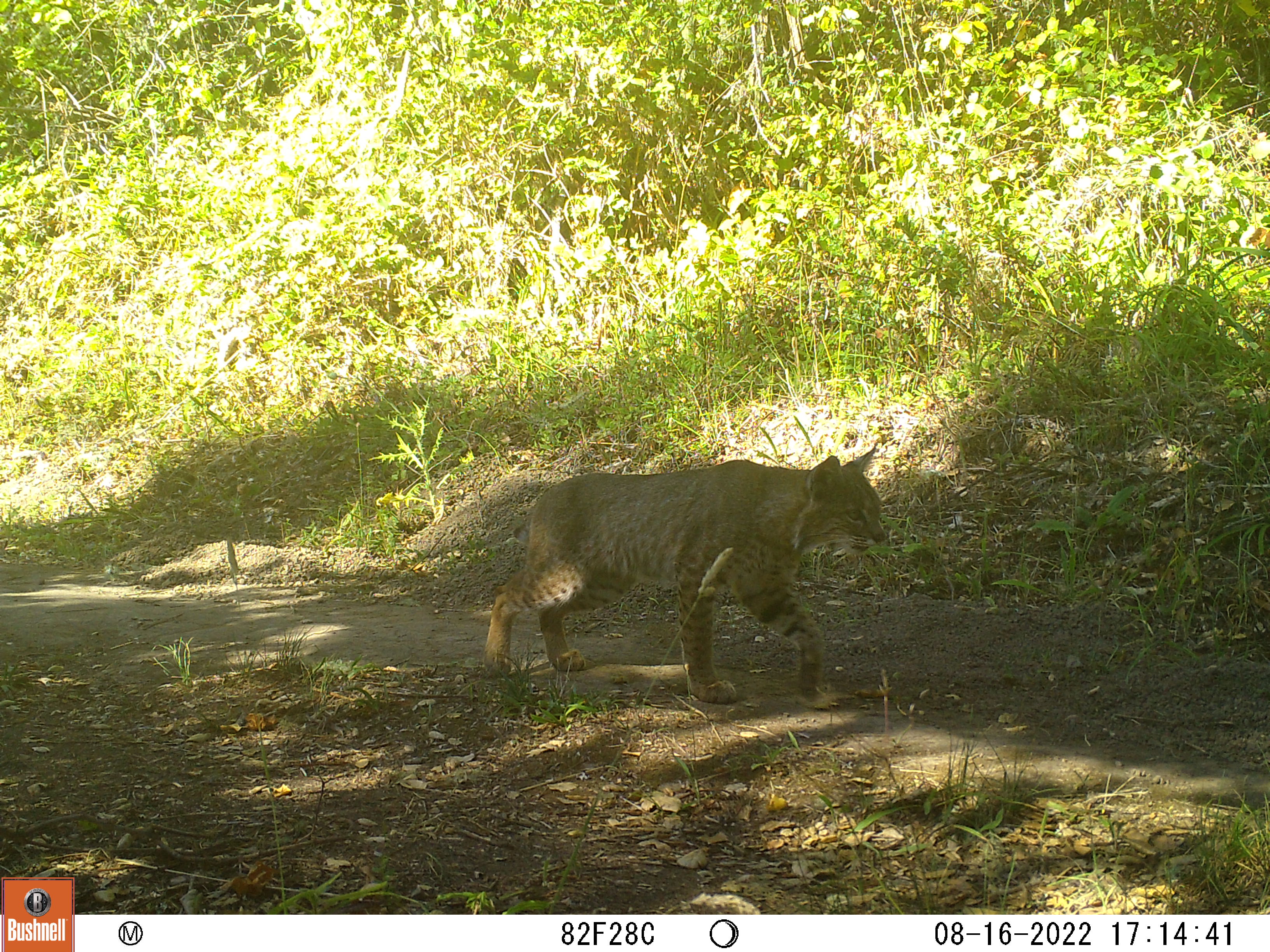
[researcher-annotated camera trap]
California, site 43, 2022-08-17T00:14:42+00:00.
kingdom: Animalia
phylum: Chordata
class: Mammalia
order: Carnivora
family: Felidae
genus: Lynx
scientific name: Lynx rufus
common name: bobcat